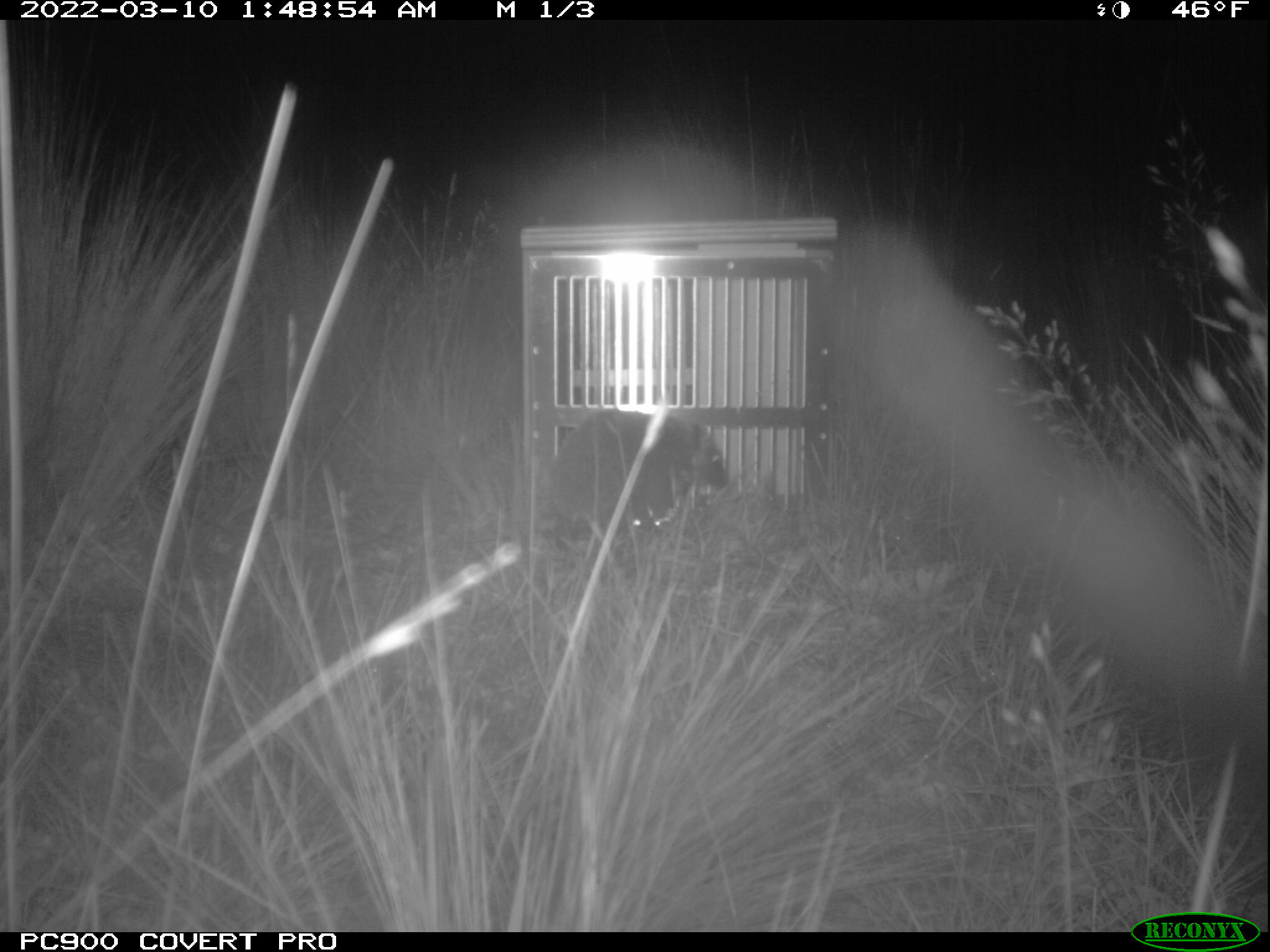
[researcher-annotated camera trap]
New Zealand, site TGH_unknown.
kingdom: Animalia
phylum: Chordata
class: Mammalia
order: Eulipotyphla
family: Erinaceidae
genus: Erinaceus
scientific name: Erinaceus europaeus europaeus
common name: european hedgehog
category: hedgehog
Hedgehog (european hedgehog) (Erinaceus europaeus europaeus).